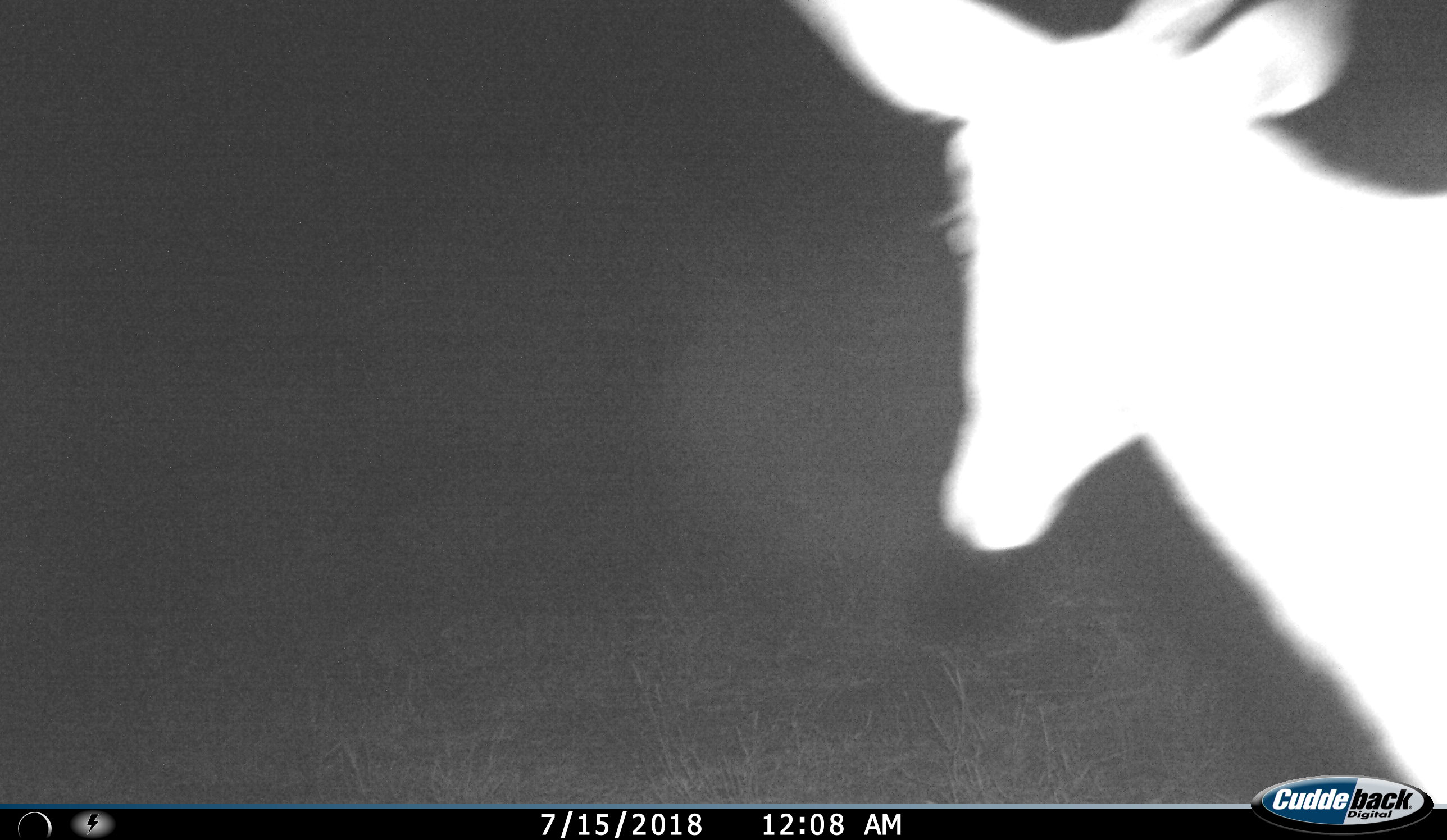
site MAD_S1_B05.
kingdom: Animalia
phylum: Chordata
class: Mammalia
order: Artiodactyla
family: Bovidae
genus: Aepyceros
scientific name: Aepyceros melampus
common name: impala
Impala (Aepyceros melampus), count 1. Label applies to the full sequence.